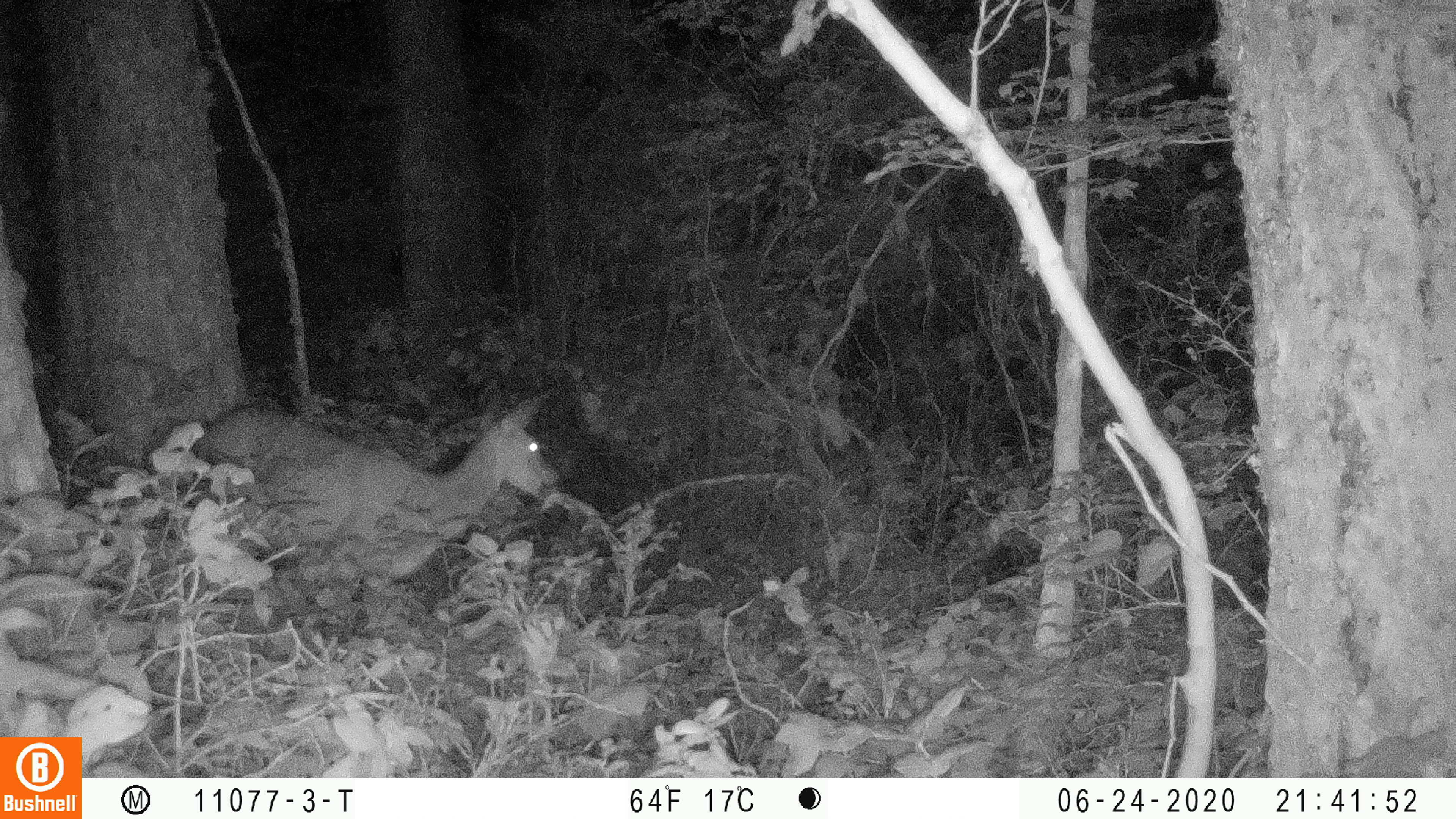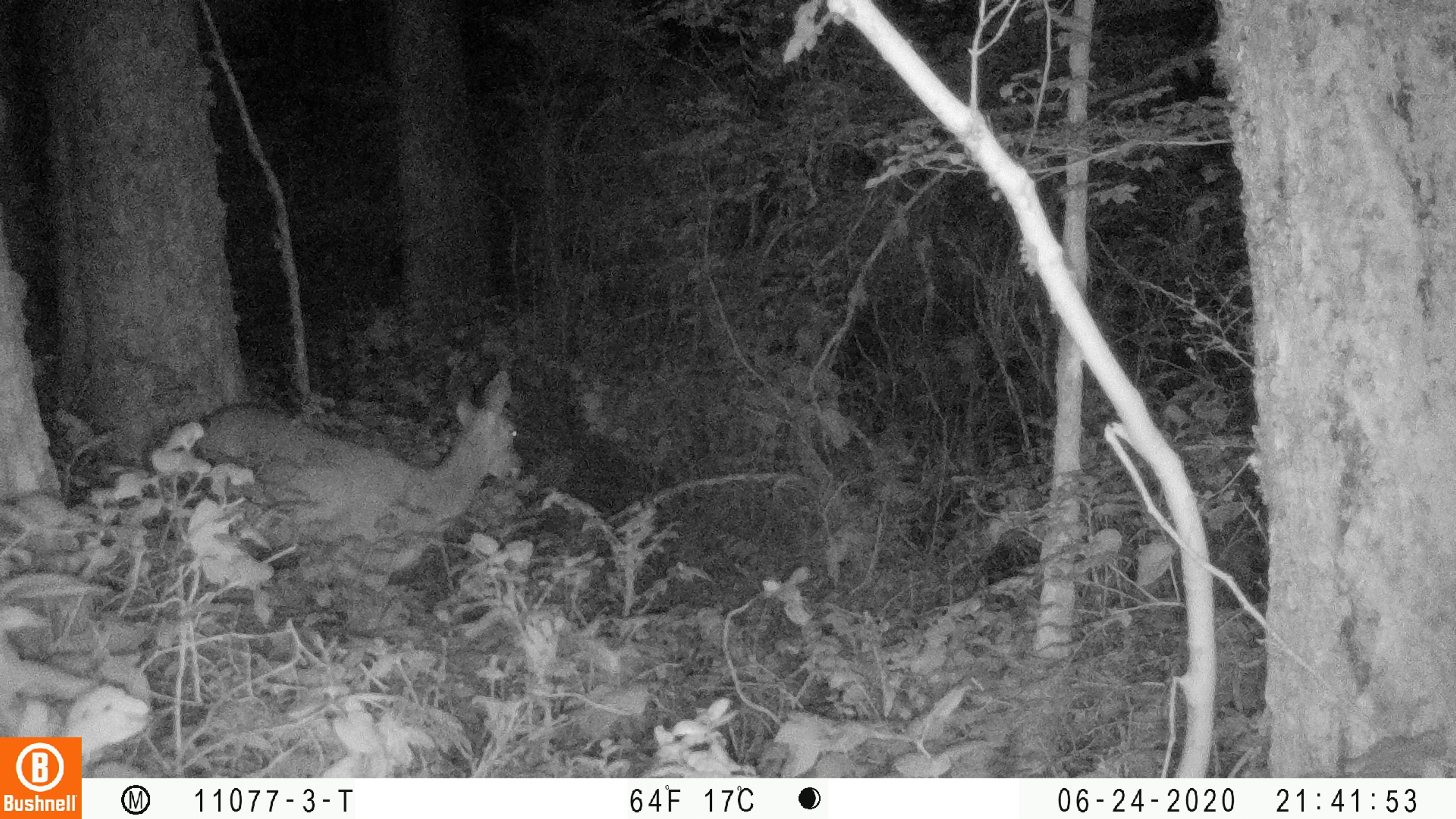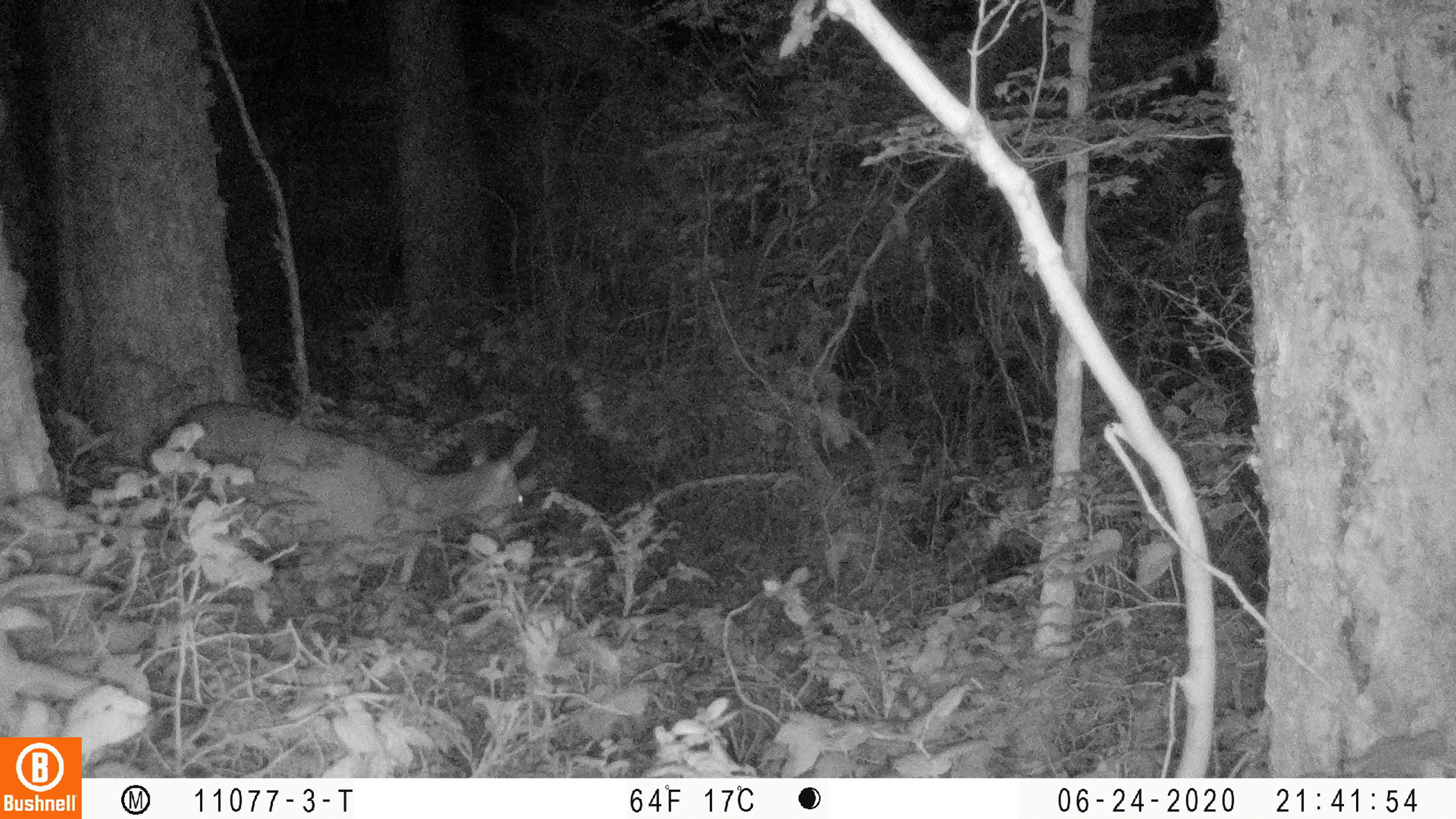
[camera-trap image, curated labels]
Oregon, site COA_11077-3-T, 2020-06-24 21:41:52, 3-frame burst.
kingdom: Animalia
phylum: Chordata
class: Mammalia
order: Artiodactyla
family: Cervidae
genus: Odocoileus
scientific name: Odocoileus hemionus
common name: black-tailed deer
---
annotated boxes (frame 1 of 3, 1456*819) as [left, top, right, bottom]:
black-tailed deer: [196, 374, 571, 581]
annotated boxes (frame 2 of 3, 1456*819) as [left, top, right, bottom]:
black-tailed deer: [192, 360, 533, 575]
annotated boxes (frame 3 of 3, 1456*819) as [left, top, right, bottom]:
black-tailed deer: [179, 385, 546, 548]